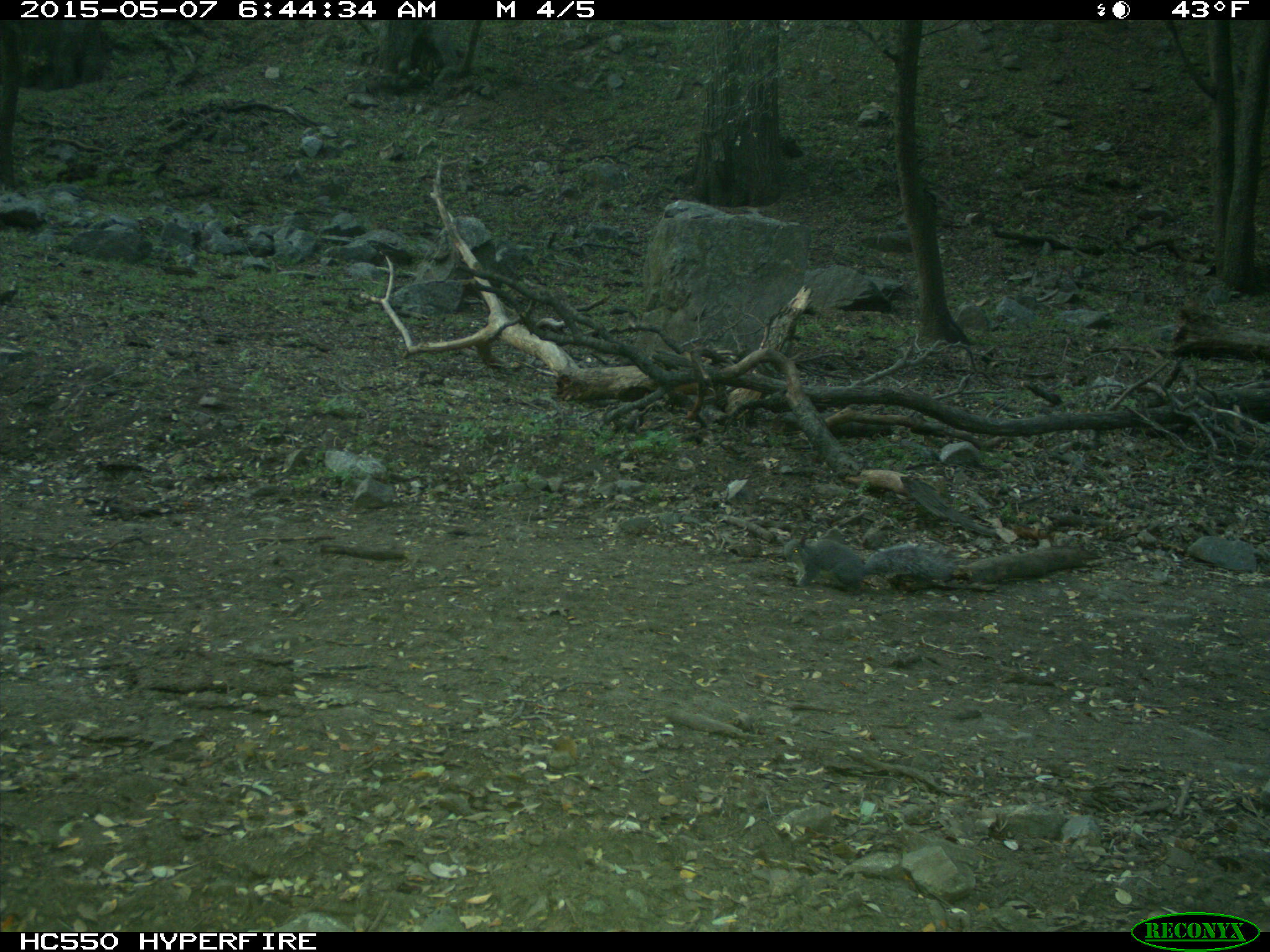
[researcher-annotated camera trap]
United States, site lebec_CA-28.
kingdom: Animalia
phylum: Chordata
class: Mammalia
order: Rodentia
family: Sciuridae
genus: Sciurus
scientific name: Sciurus carolinensis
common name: eastern gray squirrel